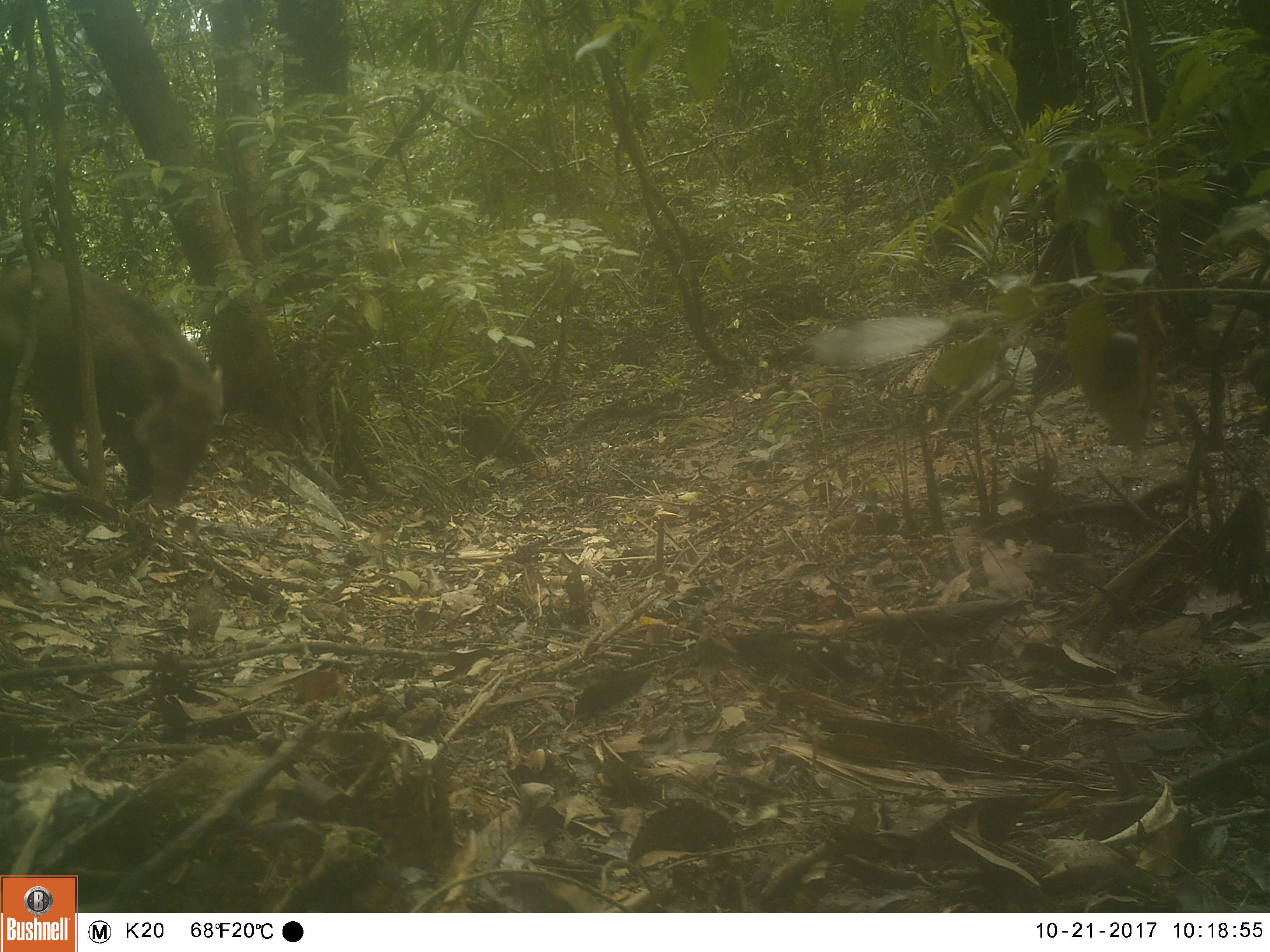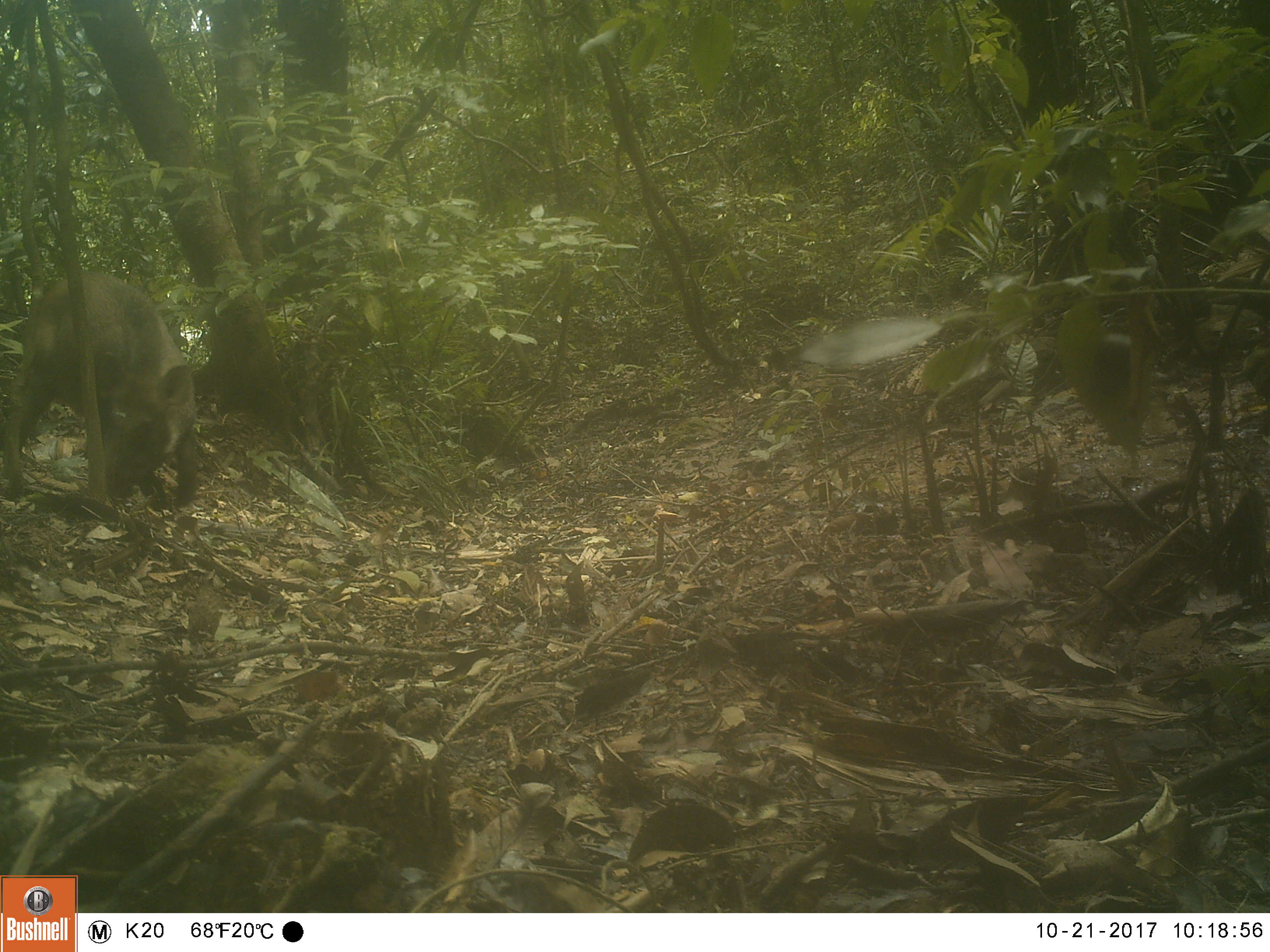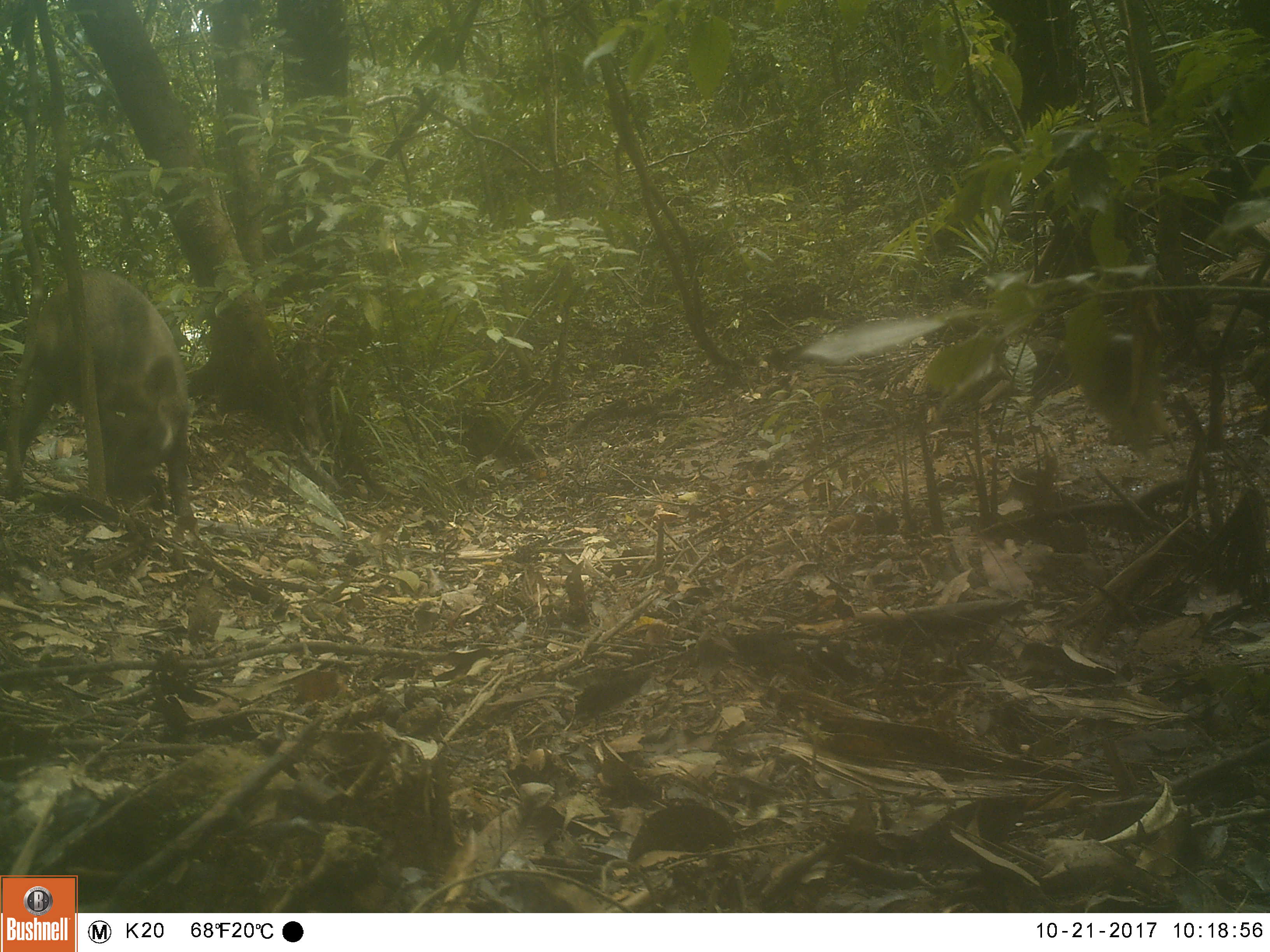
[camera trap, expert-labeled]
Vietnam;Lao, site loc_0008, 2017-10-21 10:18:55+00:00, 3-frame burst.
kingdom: Animalia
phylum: Chordata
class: Mammalia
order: Artiodactyla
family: Suidae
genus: Sus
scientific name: Sus scrofa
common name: eurasian wild pig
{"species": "eurasian wild pig (Sus scrofa)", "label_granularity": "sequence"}